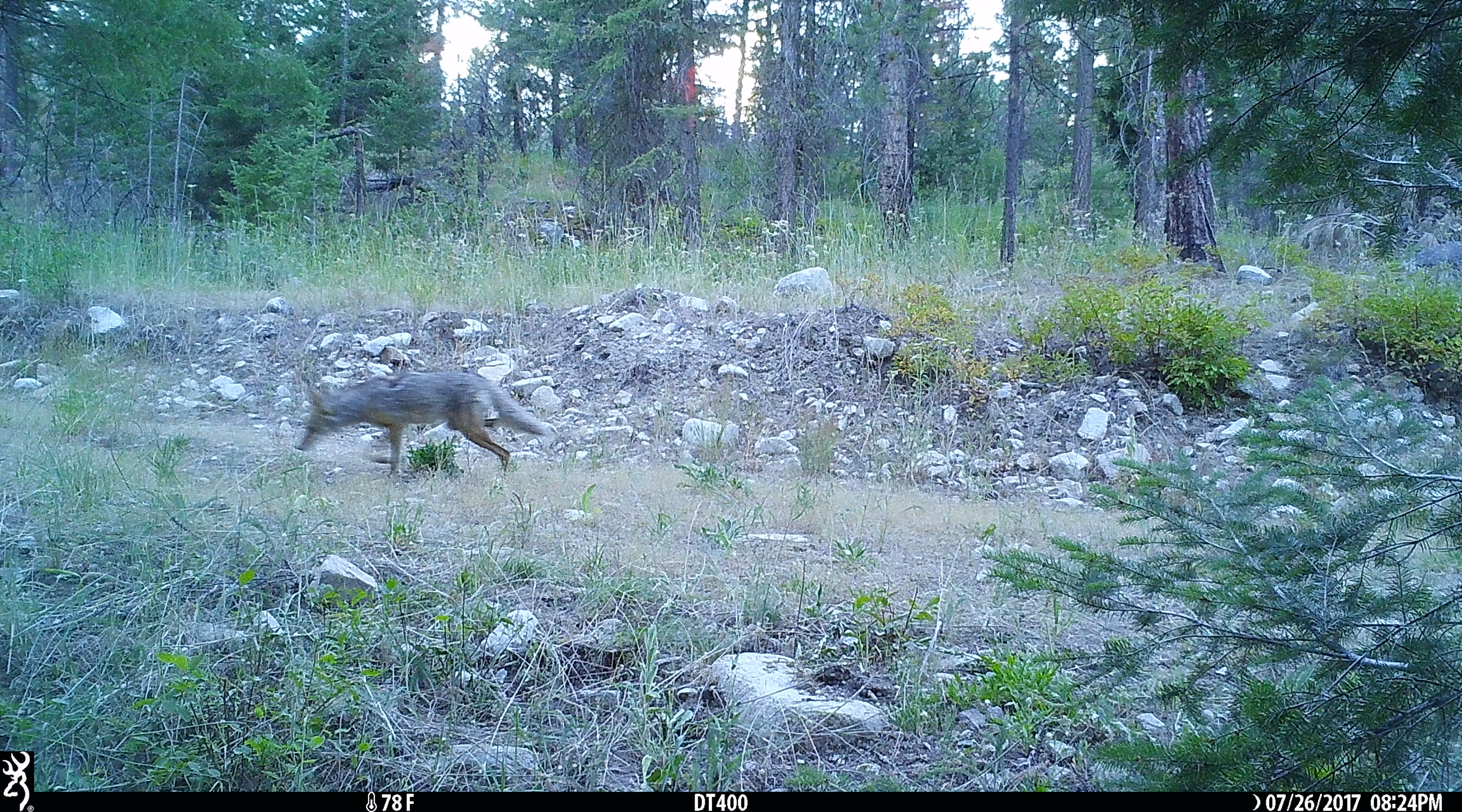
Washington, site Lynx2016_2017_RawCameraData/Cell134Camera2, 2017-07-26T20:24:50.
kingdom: Animalia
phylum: Chordata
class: Mammalia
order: Carnivora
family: Canidae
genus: Canis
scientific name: Canis latrans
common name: coyote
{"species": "Canis latrans (coyote)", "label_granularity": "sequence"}